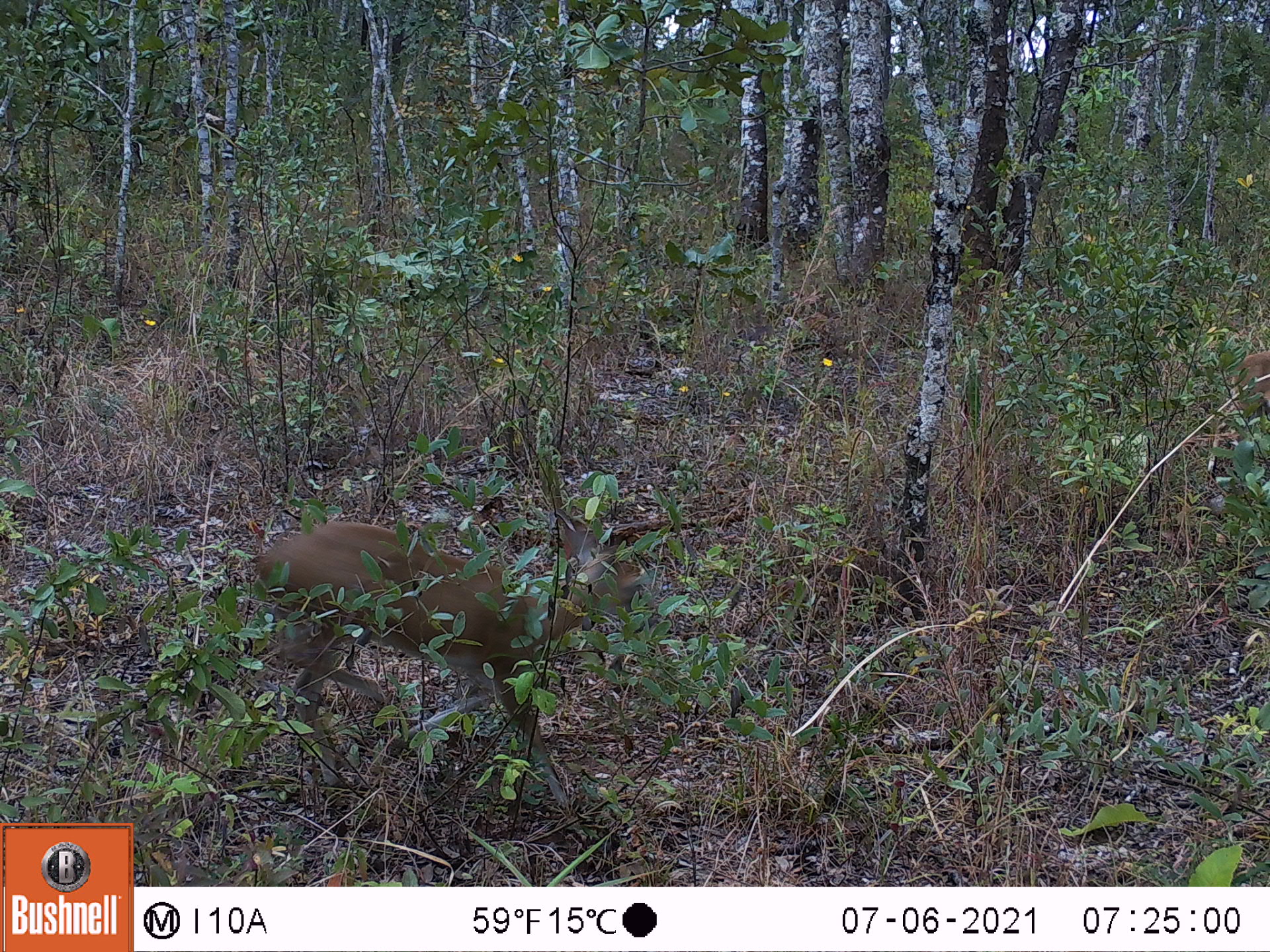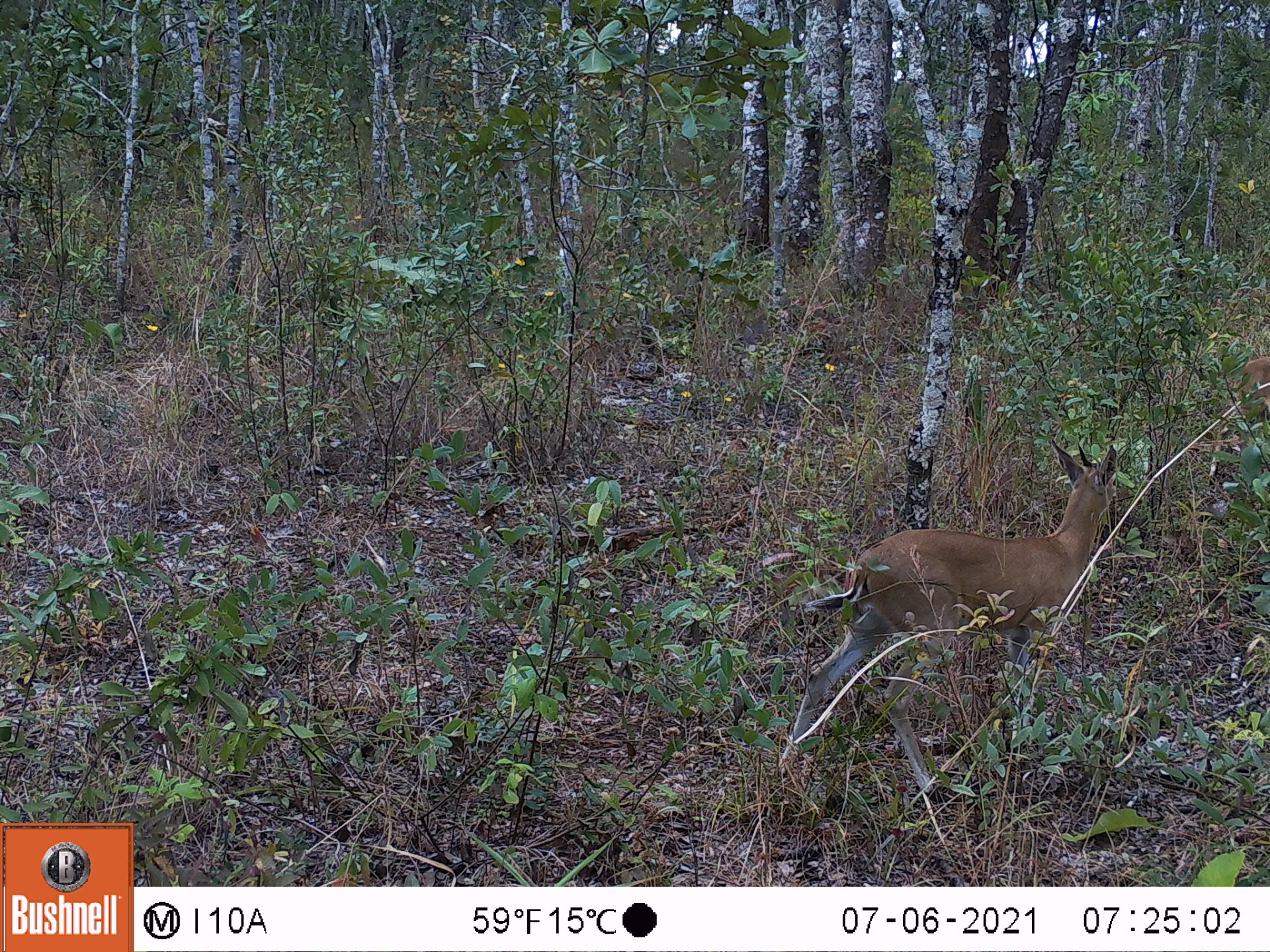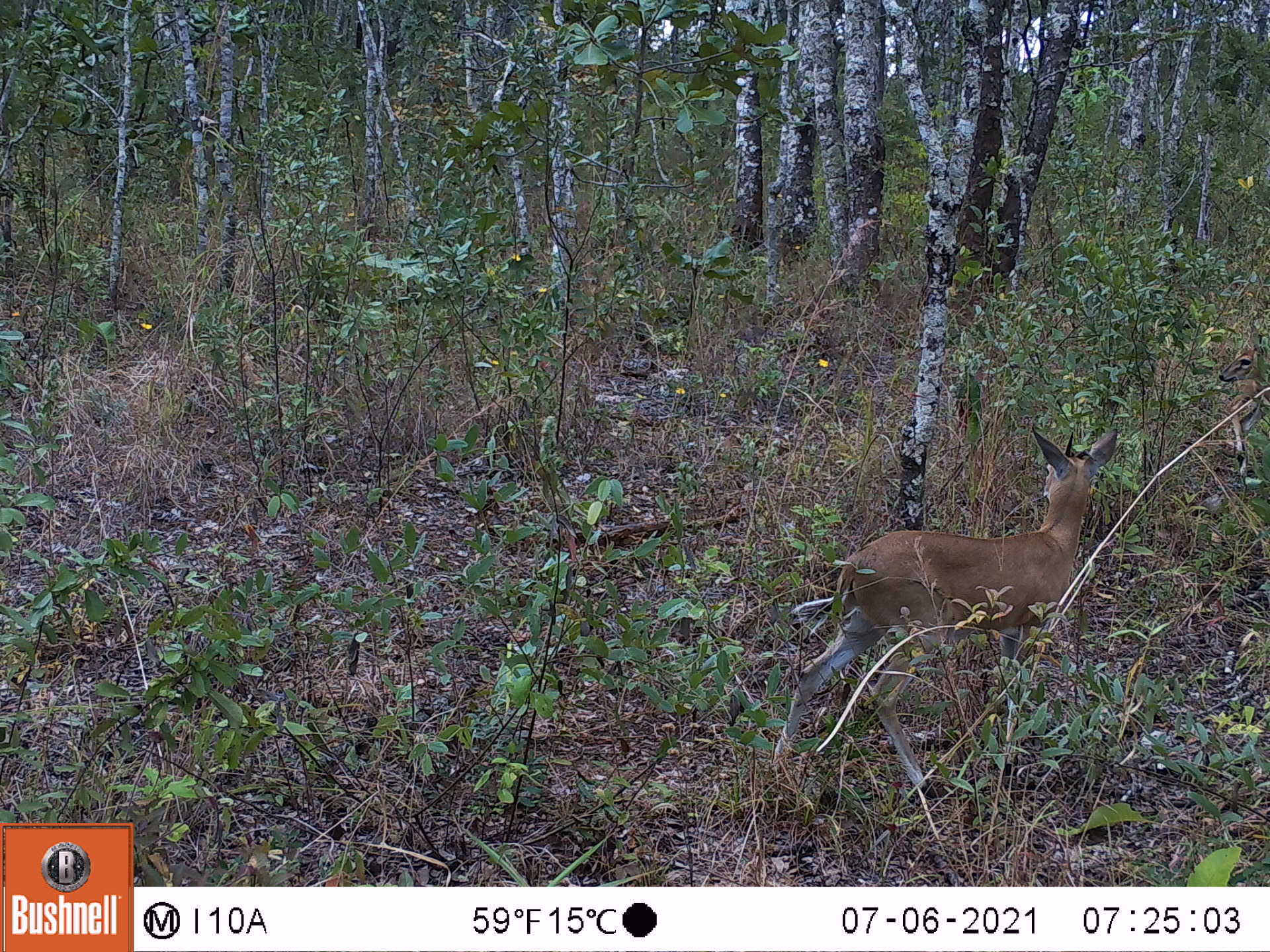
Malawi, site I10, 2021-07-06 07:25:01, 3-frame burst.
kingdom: Animalia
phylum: Chordata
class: Mammalia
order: Artiodactyla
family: Bovidae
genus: Sylvicapra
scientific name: Sylvicapra grimmia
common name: common duiker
Common duiker (Sylvicapra grimmia), count 2.